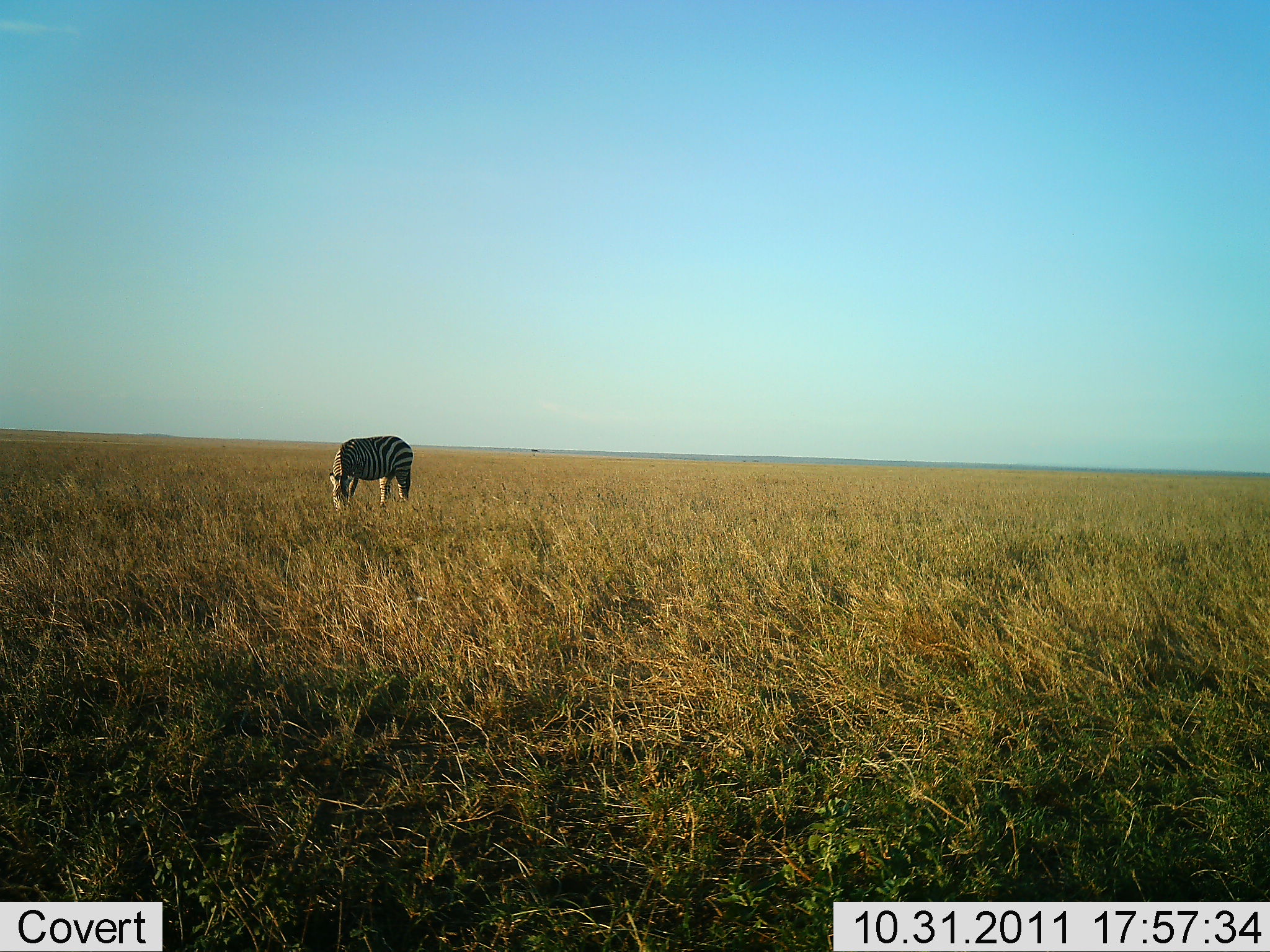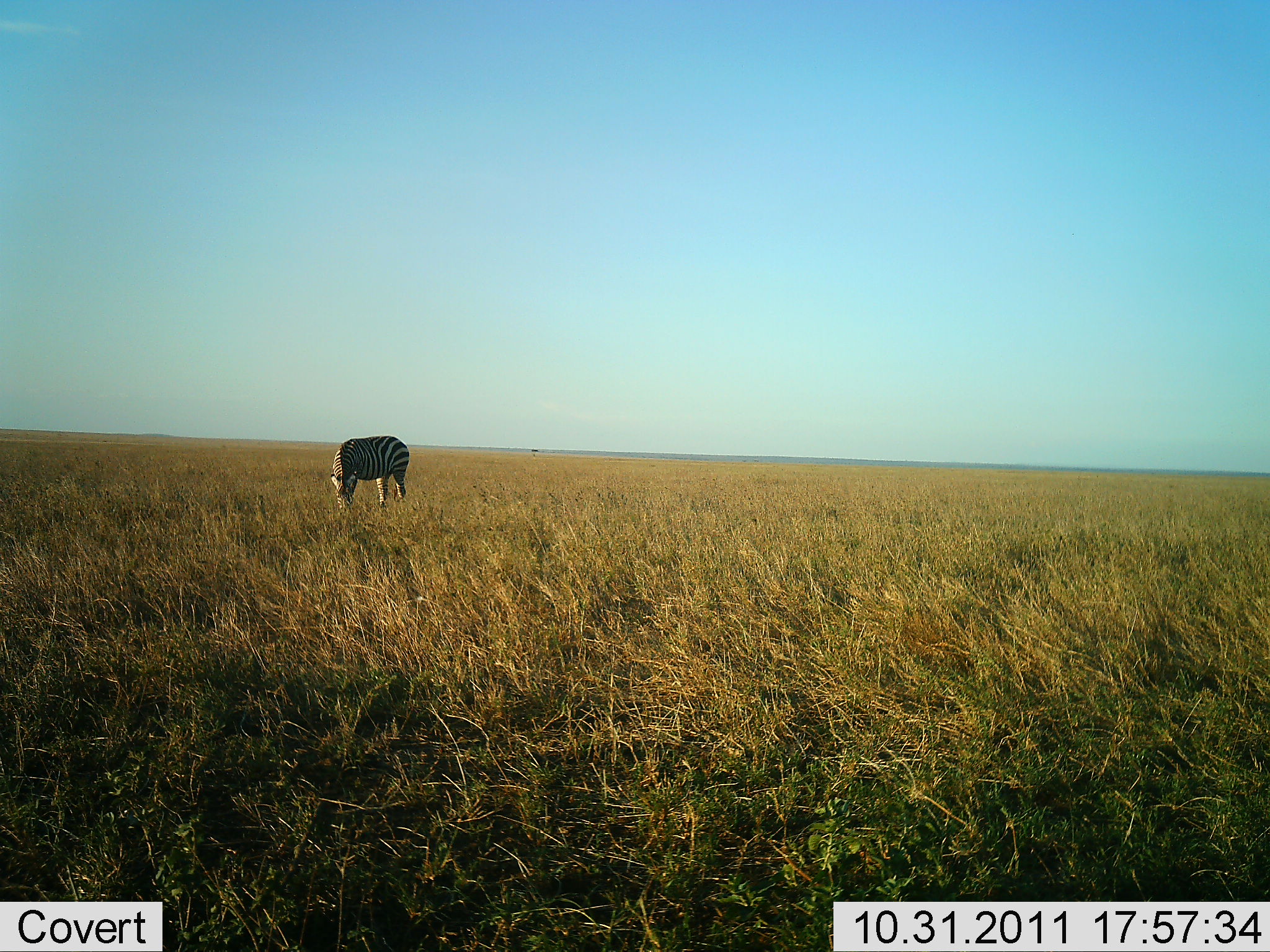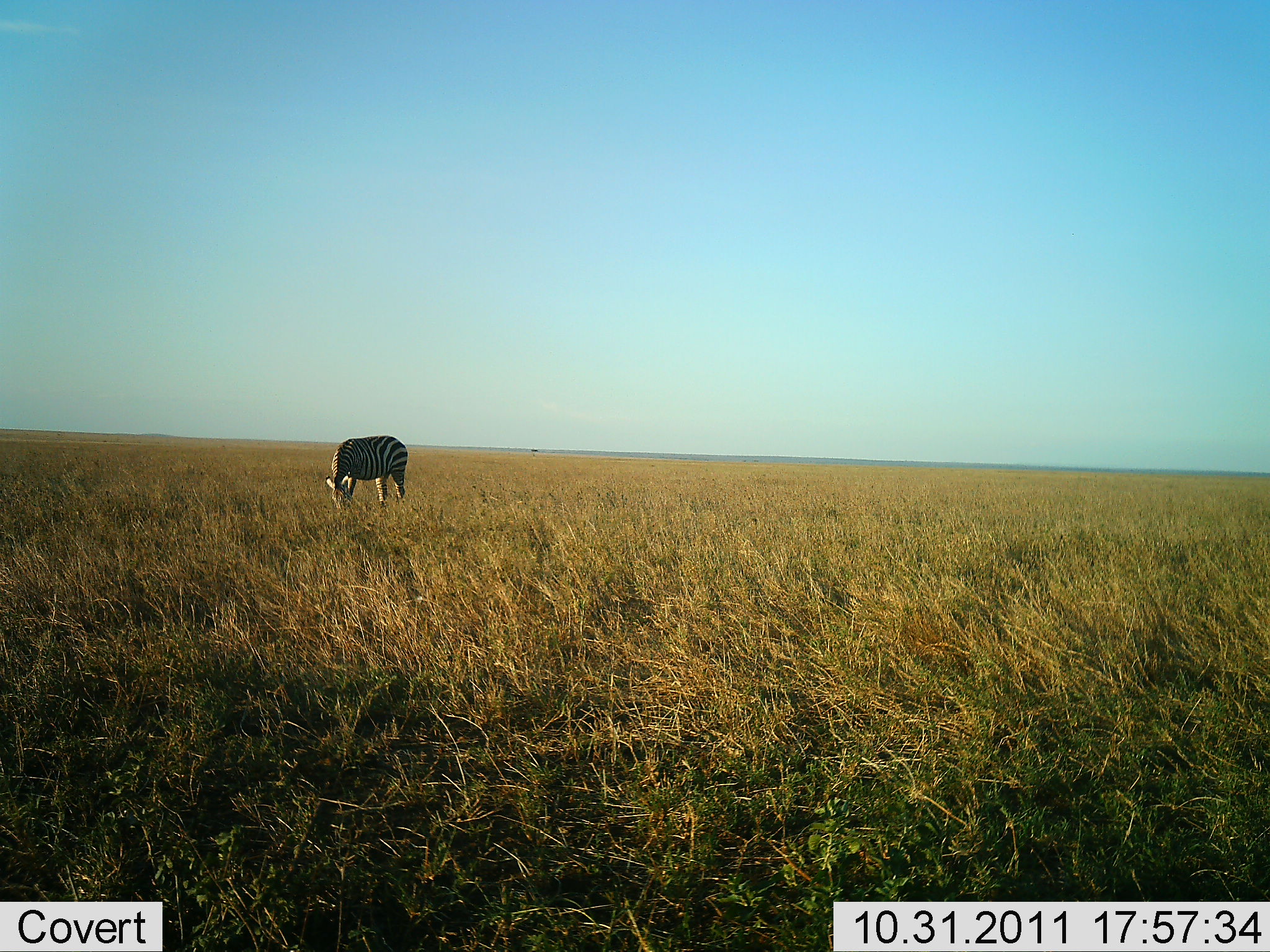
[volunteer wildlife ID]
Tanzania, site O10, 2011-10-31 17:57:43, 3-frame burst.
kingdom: Animalia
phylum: Chordata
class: Mammalia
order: Perissodactyla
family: Equidae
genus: Equus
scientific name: Equus quagga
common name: plains zebra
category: zebra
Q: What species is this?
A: Zebra (plains zebra) (Equus quagga).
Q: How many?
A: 1.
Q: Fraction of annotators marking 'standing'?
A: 8%.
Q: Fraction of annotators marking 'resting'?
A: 0%.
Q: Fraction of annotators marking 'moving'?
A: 0%.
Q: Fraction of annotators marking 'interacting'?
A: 0%.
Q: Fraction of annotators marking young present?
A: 0%.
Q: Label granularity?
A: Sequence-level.